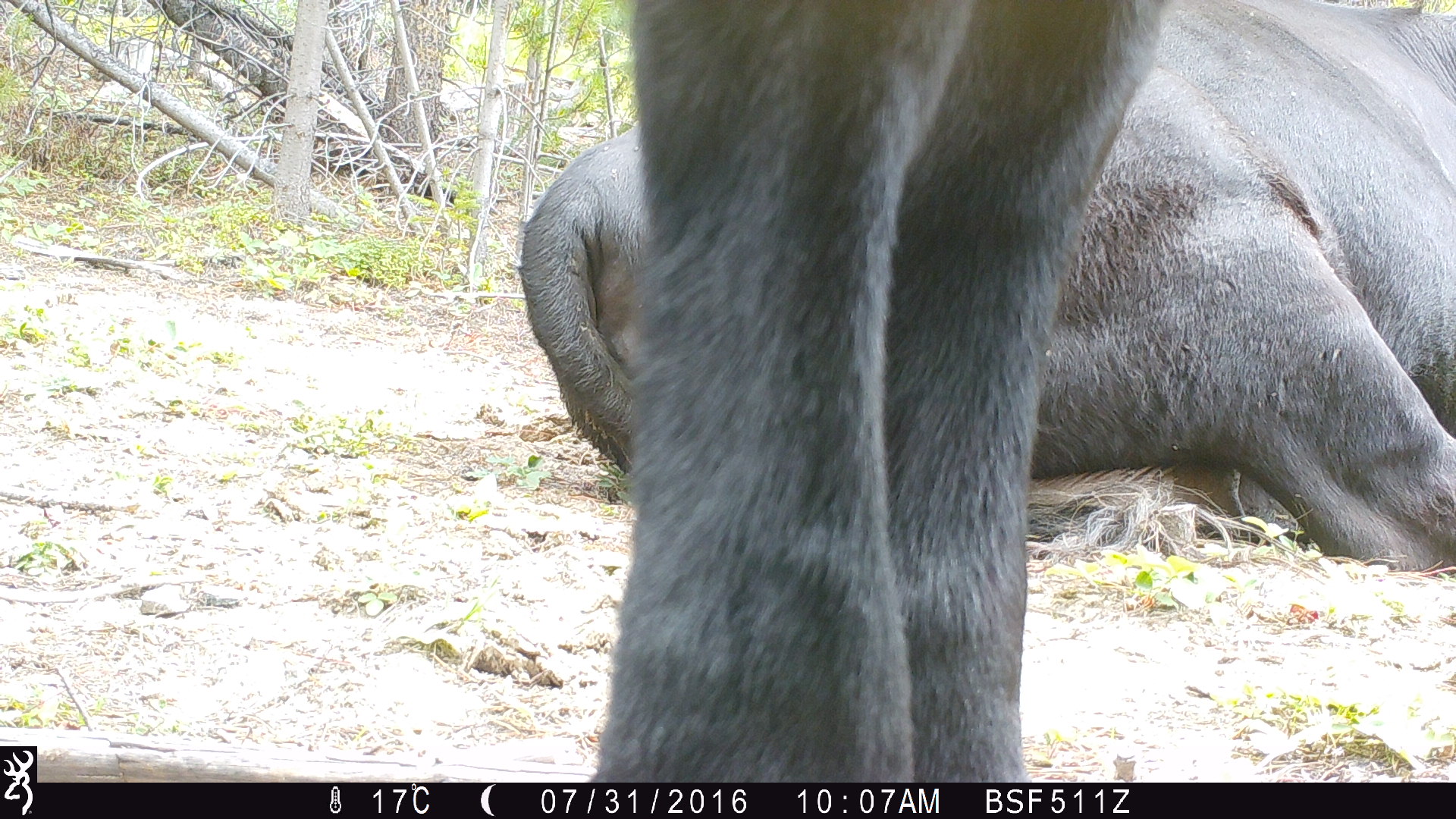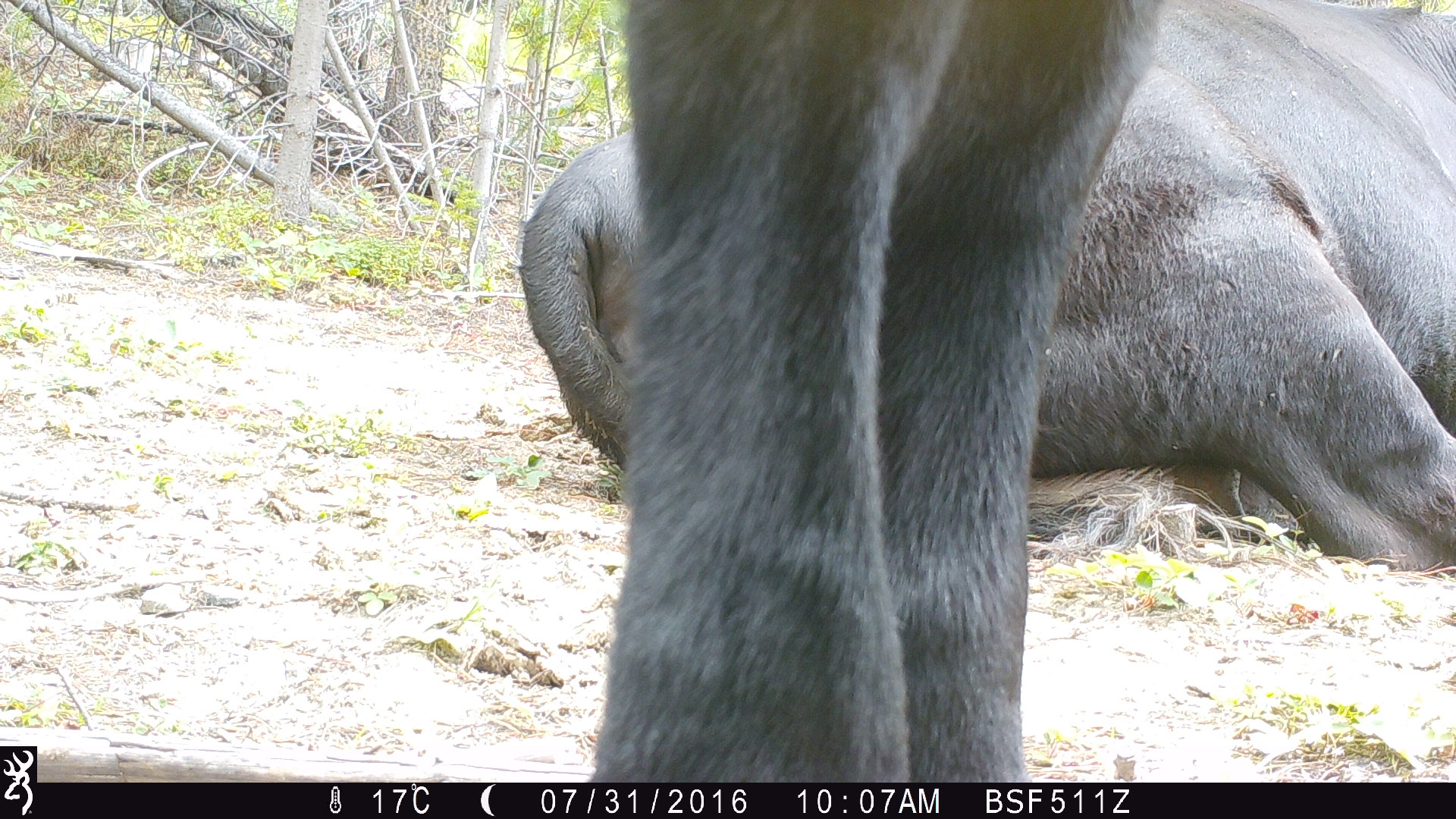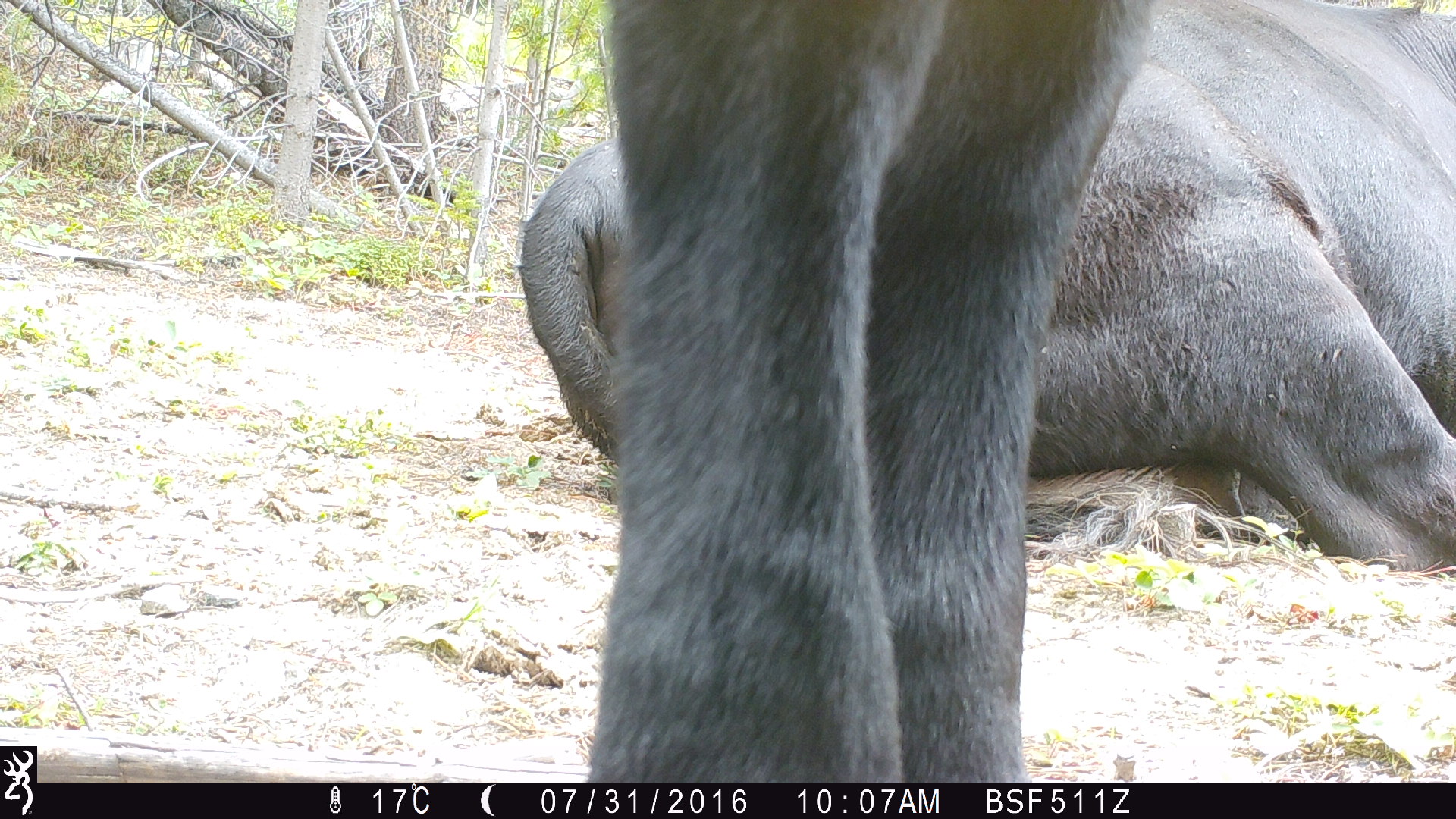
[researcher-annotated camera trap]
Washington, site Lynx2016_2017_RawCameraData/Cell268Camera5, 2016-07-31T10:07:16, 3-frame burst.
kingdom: Animalia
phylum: Chordata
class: Mammalia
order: Artiodactyla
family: Bovidae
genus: Bos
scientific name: Bos taurus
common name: domestic cattle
Domestic cattle (Bos taurus). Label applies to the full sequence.